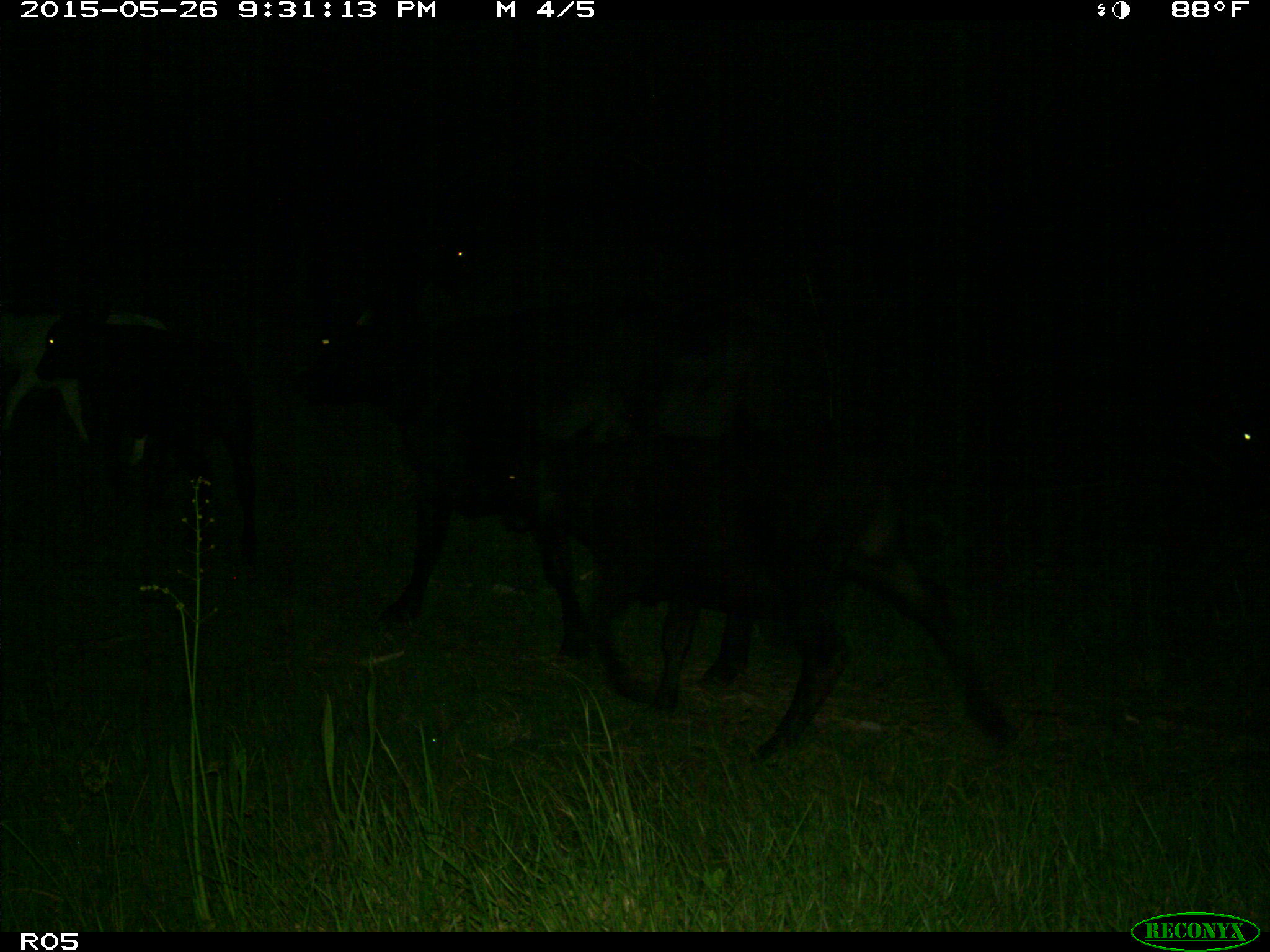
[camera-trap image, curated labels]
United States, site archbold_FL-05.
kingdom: Animalia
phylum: Chordata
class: Mammalia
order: Artiodactyla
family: Bovidae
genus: Bos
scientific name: Bos taurus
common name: domestic cow